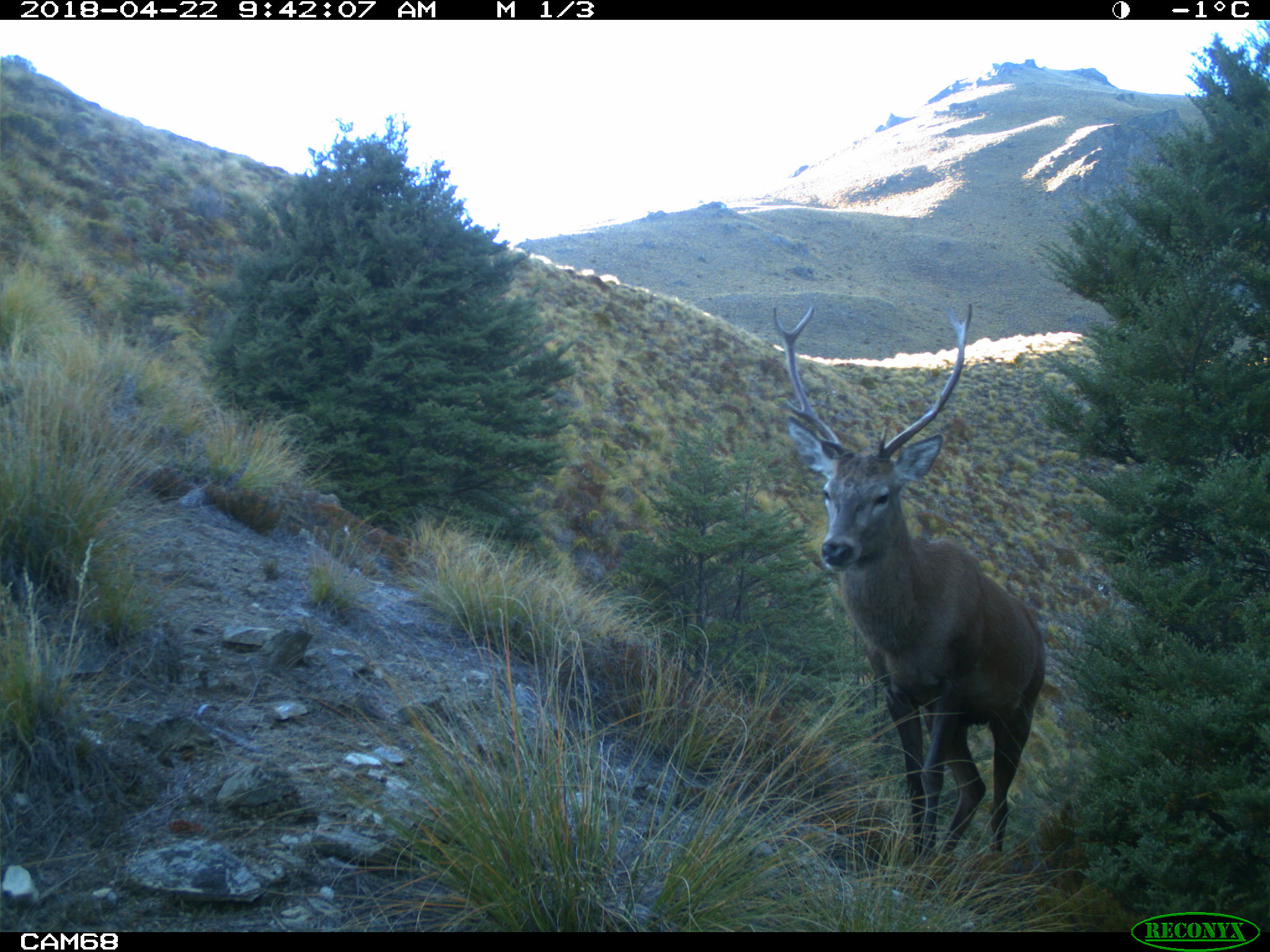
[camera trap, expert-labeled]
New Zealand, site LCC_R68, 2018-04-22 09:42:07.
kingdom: Animalia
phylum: Chordata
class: Mammalia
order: Artiodactyla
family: Cervidae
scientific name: Cervidae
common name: deer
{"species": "deer (Cervidae)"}